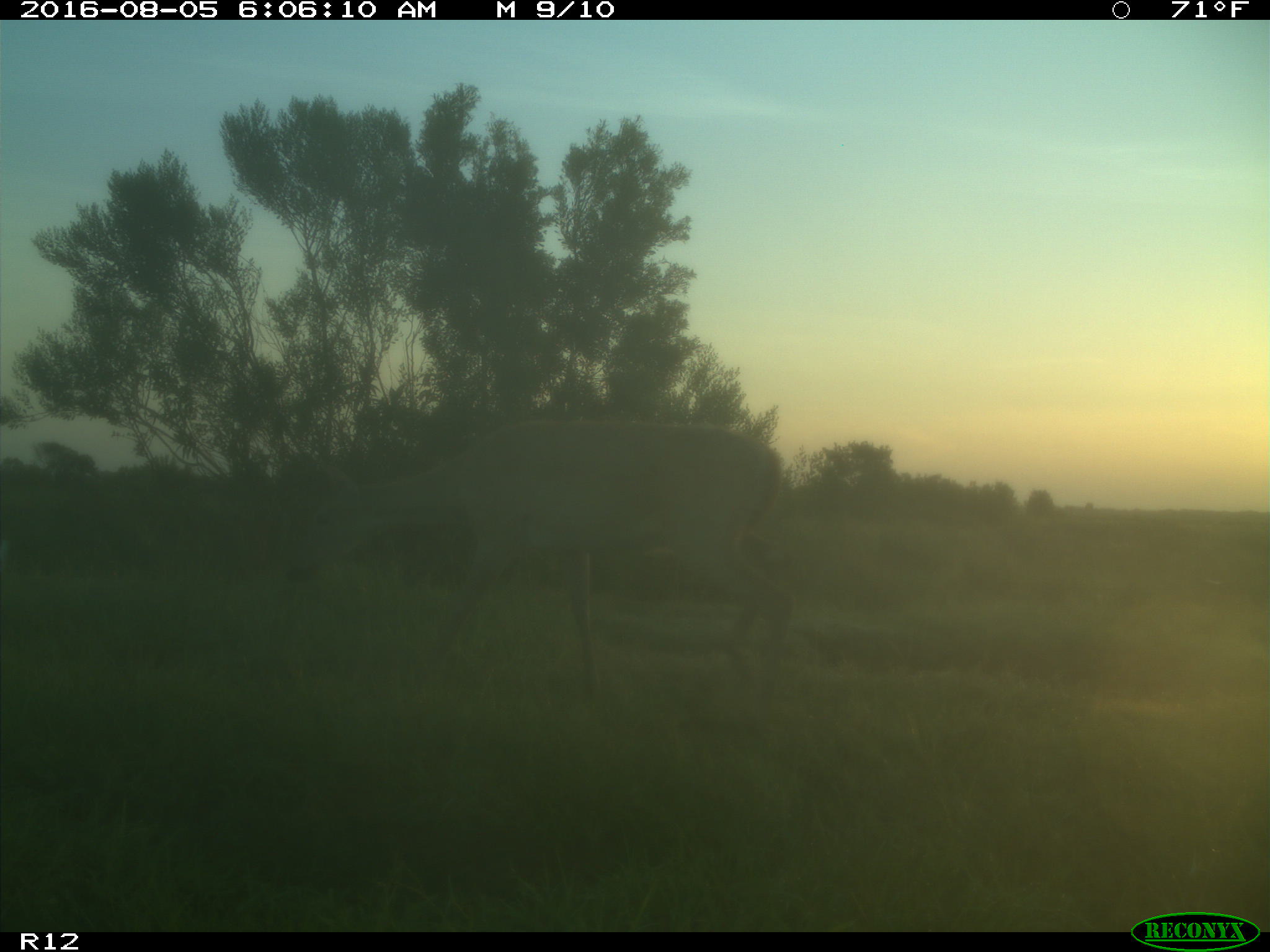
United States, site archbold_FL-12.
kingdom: Animalia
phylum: Chordata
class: Mammalia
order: Artiodactyla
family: Cervidae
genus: Odocoileus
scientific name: Odocoileus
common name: deer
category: unidentified deer